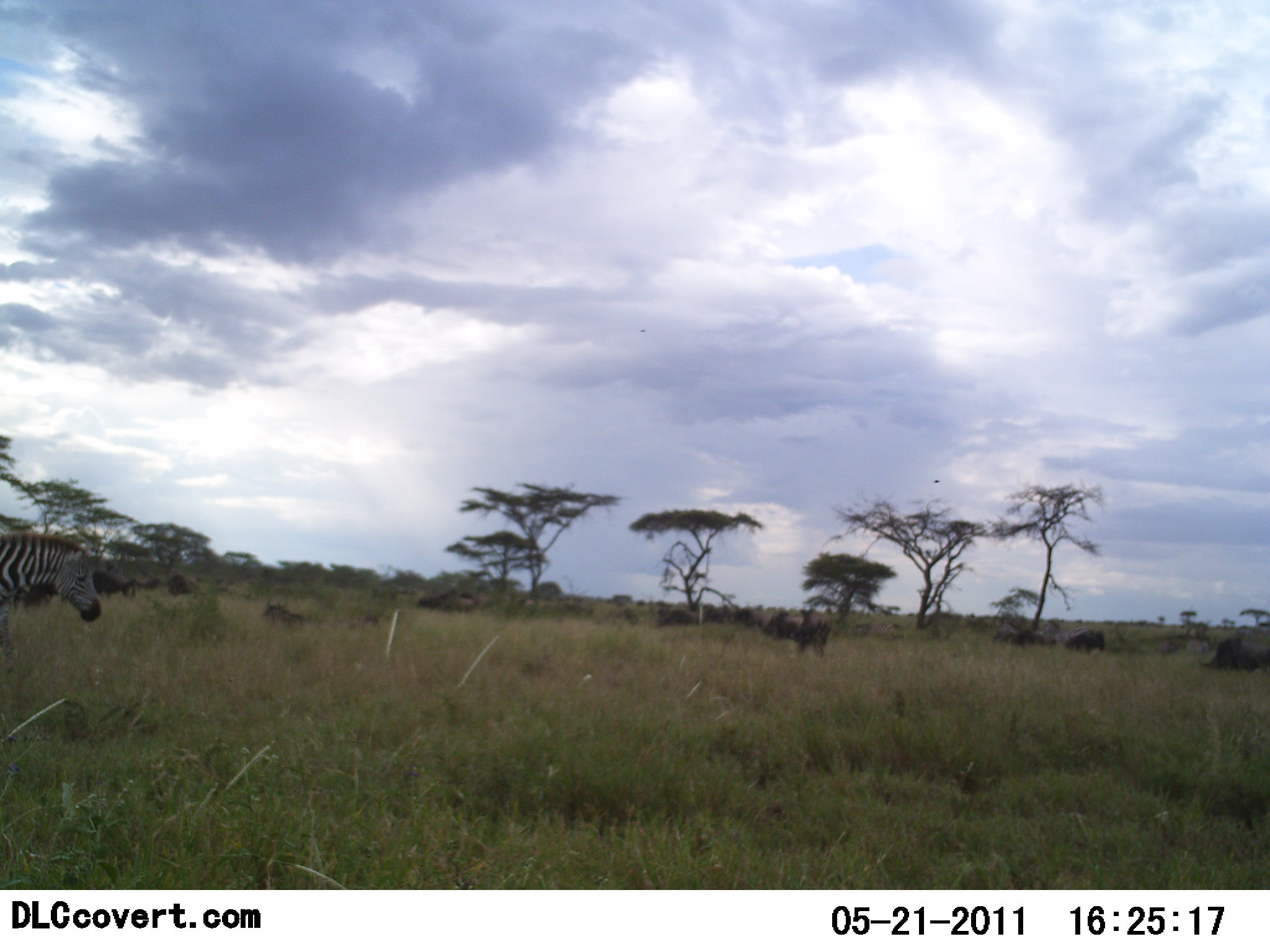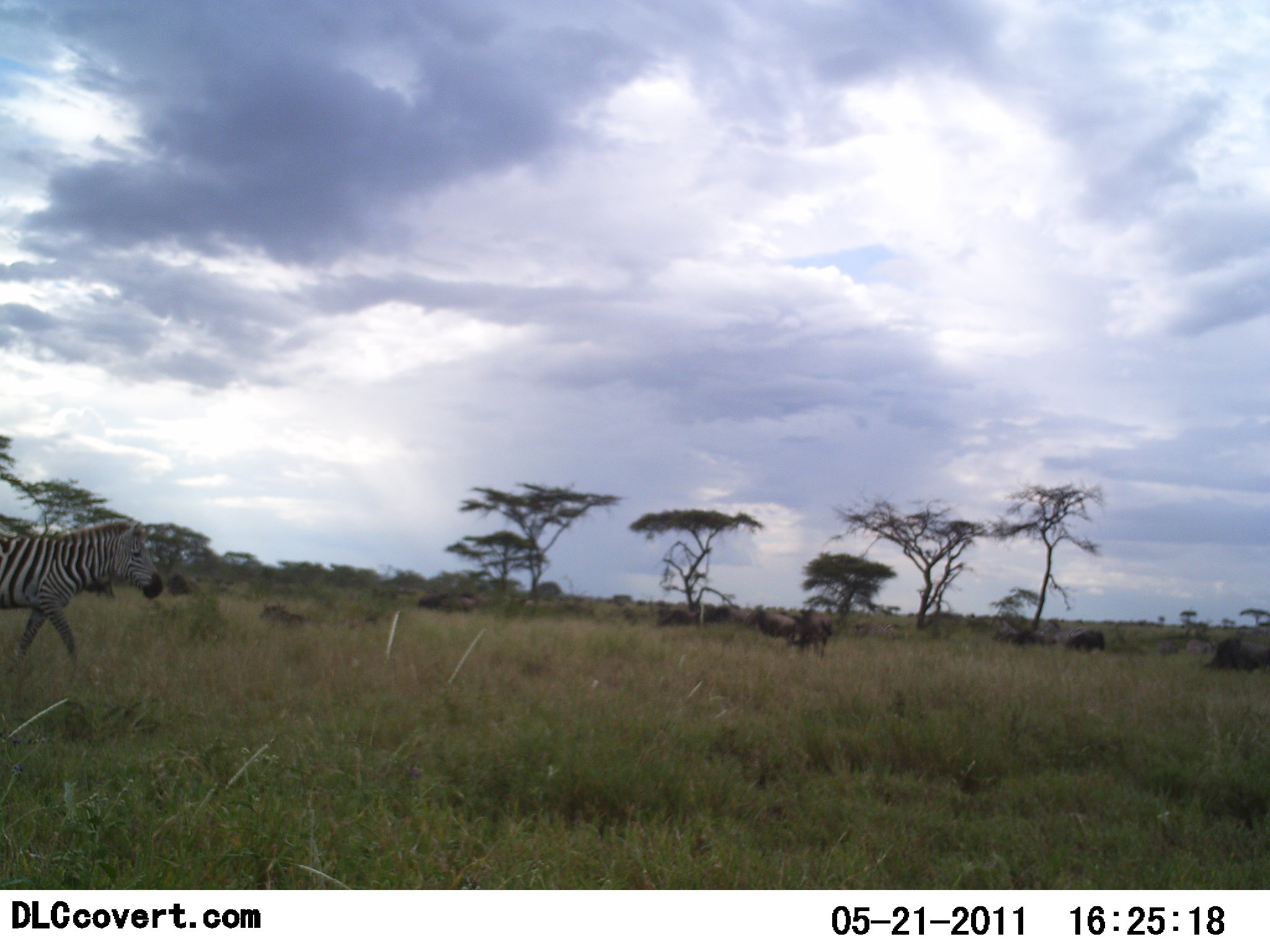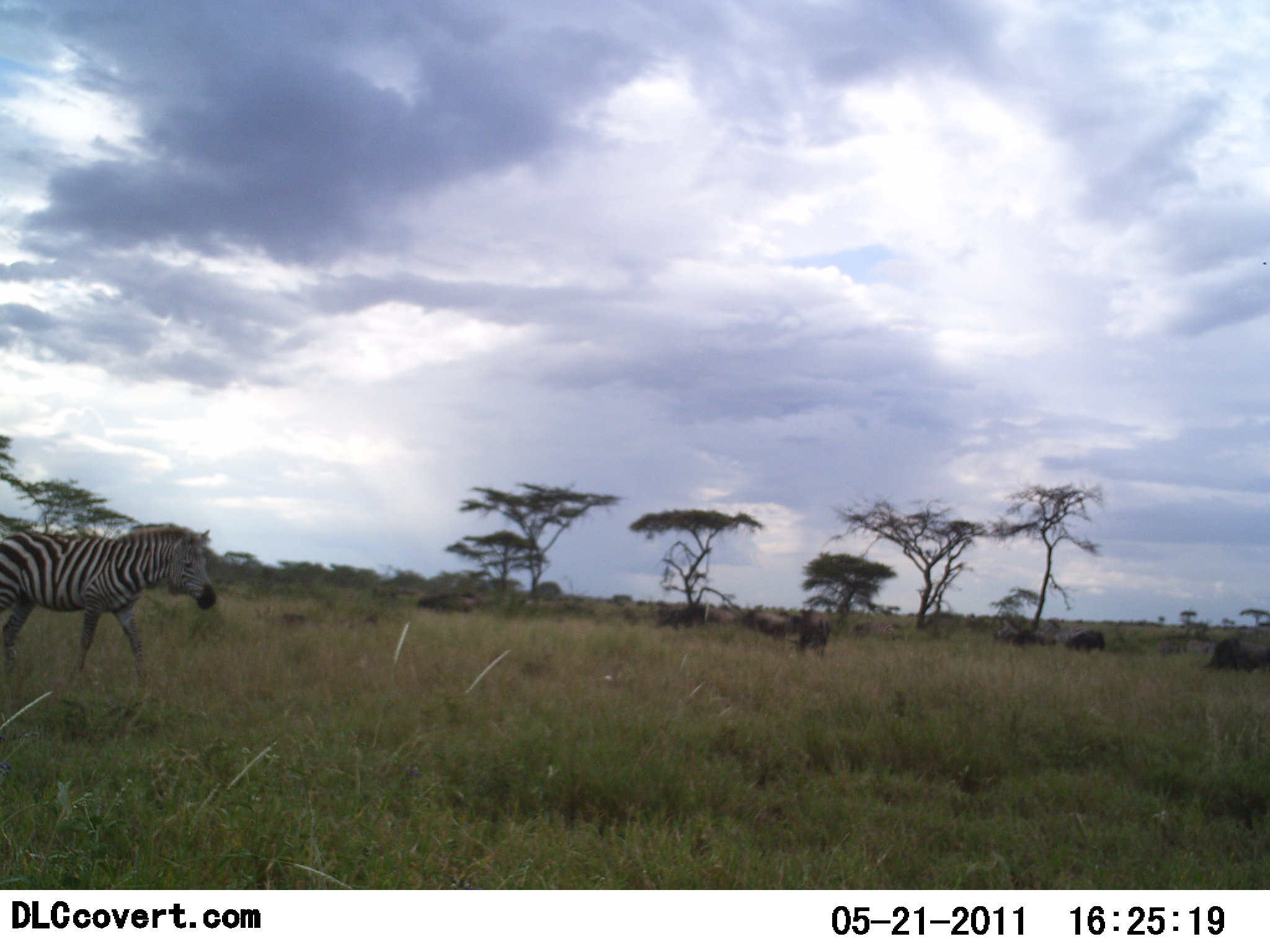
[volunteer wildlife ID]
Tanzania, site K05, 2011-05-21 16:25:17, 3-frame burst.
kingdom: Animalia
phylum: Chordata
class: Mammalia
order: Artiodactyla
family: Bovidae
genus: Connochaetes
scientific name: Connochaetes taurinus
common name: blue wildebeest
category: wildebeest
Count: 11-50.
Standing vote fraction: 80%.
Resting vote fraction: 30%.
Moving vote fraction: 50%.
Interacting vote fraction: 10%.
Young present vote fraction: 0%.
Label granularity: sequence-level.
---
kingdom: Animalia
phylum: Chordata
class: Mammalia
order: Perissodactyla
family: Equidae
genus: Equus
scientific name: Equus quagga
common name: plains zebra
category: zebra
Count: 1.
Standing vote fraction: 7%.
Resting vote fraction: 0%.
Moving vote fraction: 93%.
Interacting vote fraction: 0%.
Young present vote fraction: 0%.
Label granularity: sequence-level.